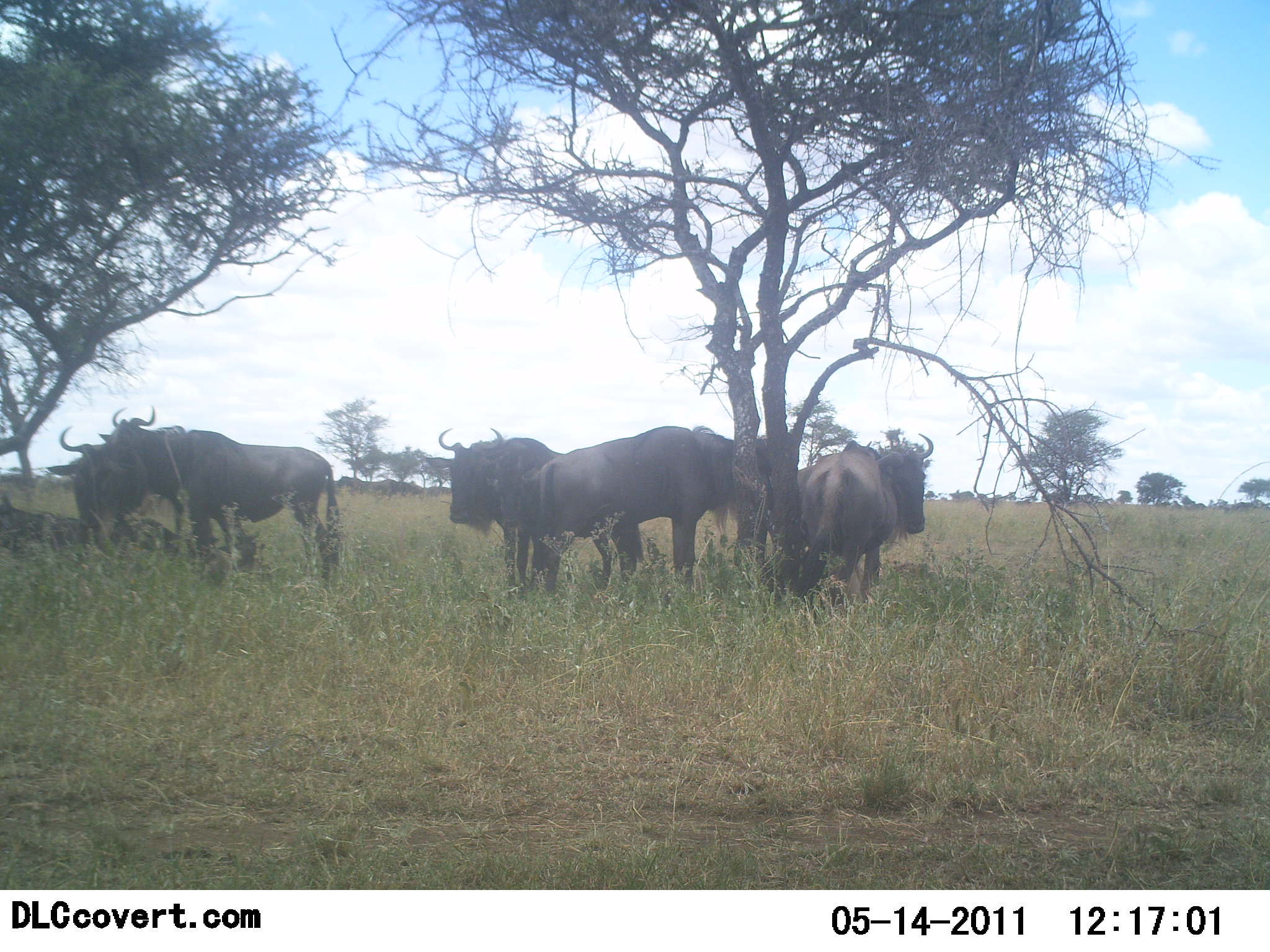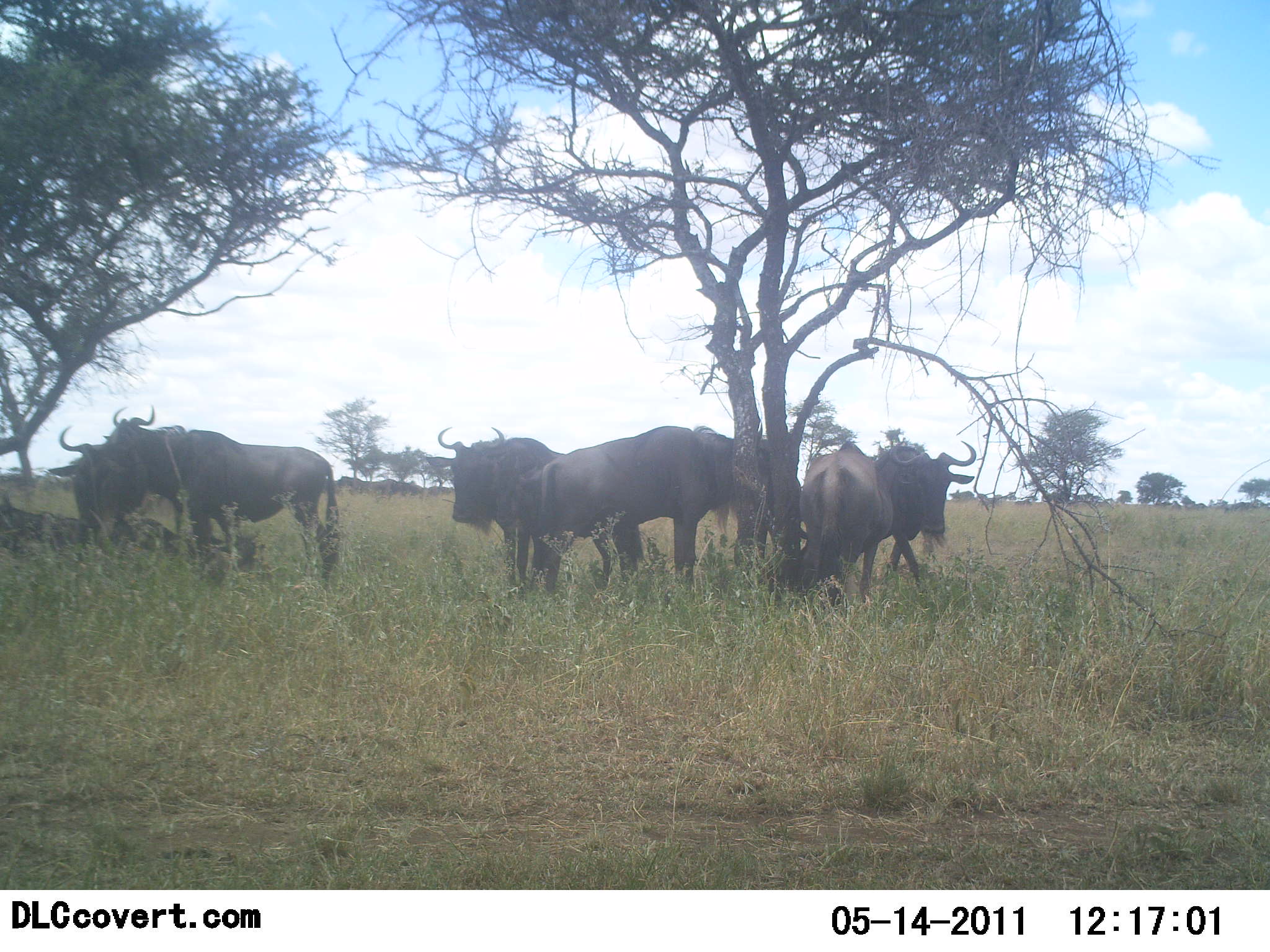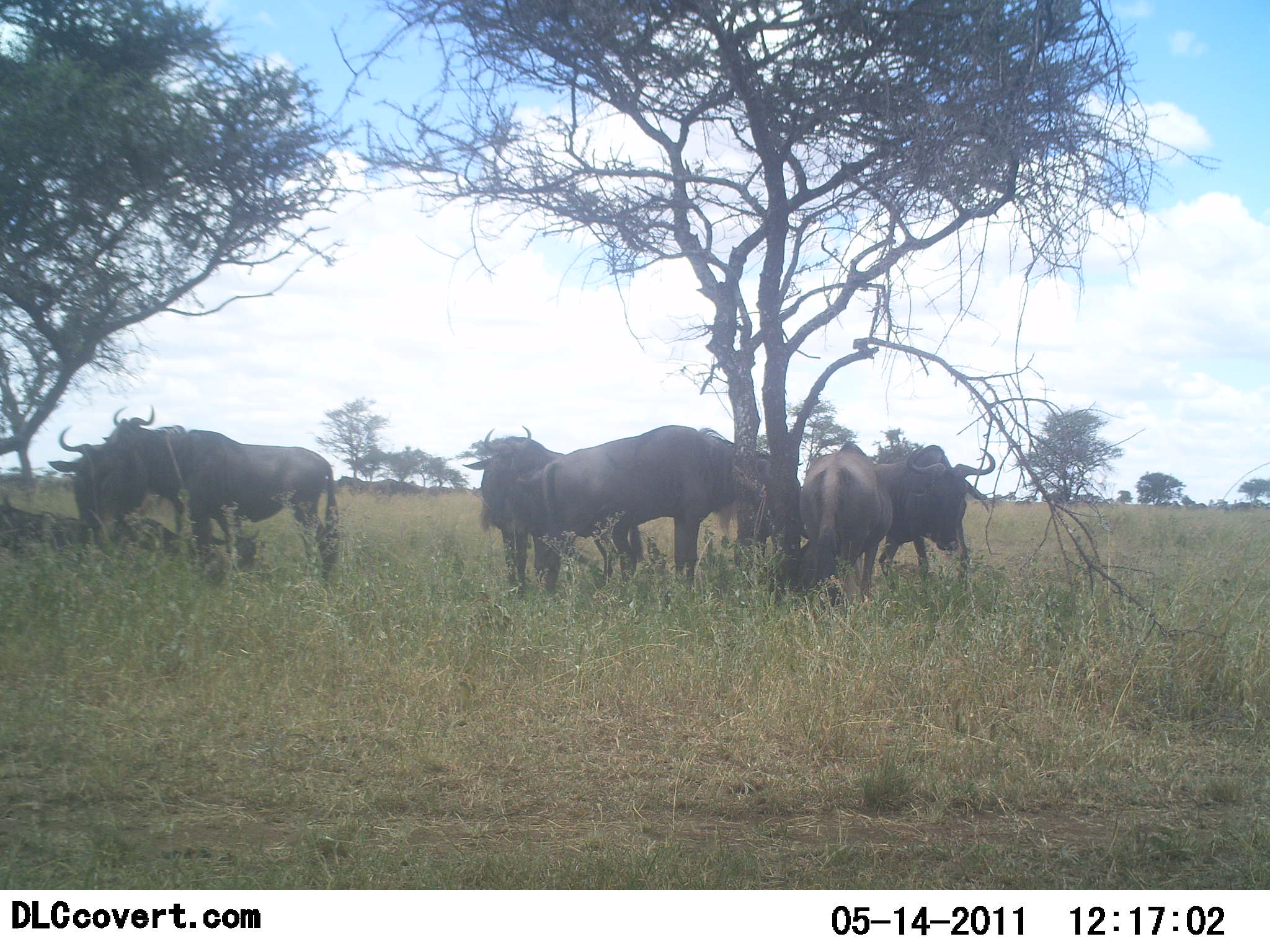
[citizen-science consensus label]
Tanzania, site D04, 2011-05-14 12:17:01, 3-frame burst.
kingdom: Animalia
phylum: Chordata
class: Mammalia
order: Artiodactyla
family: Bovidae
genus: Connochaetes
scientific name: Connochaetes taurinus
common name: blue wildebeest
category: wildebeest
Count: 7.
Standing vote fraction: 71%.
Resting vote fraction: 14%.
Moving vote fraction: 14%.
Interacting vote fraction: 29%.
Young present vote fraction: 0%.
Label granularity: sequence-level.